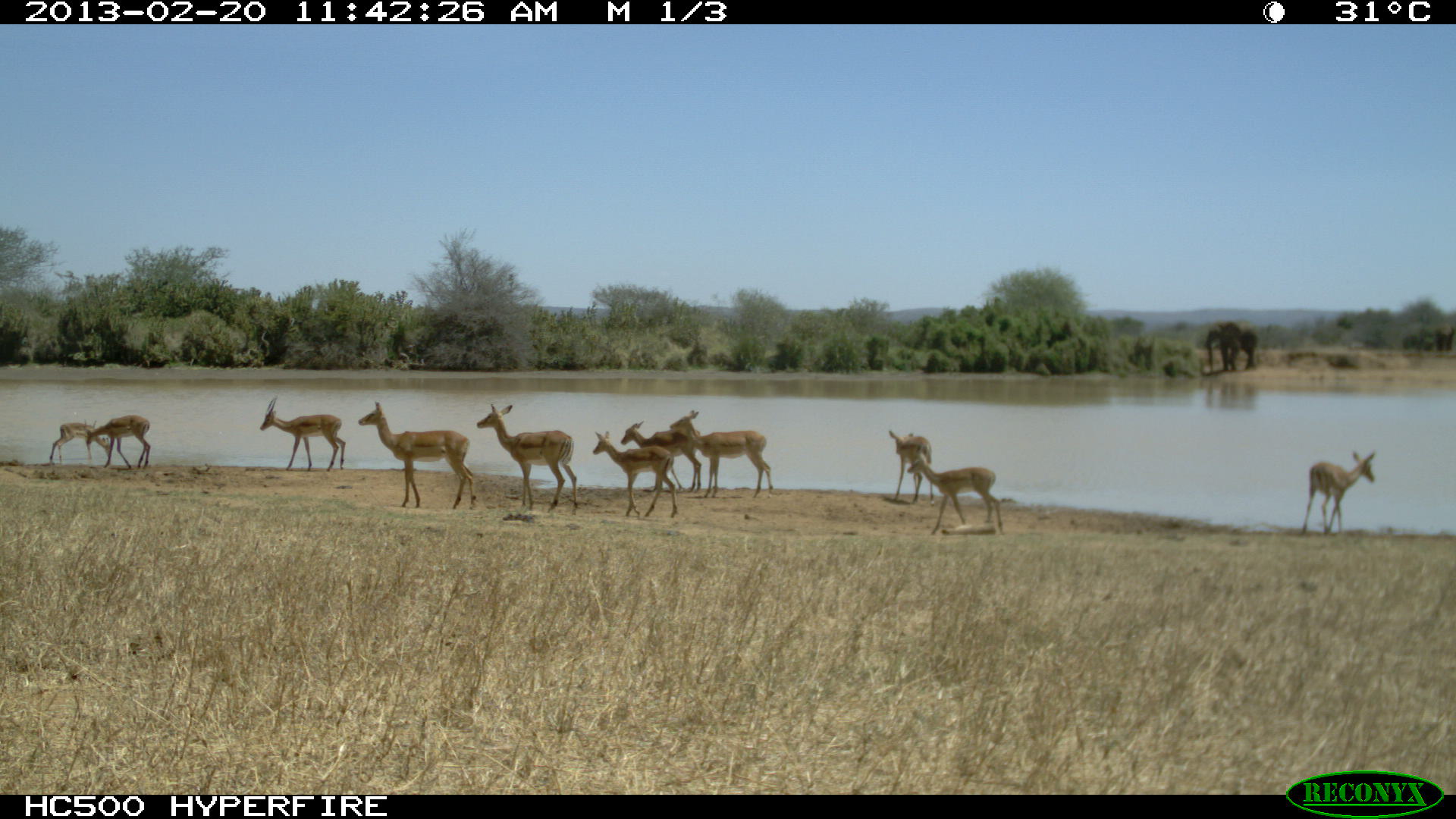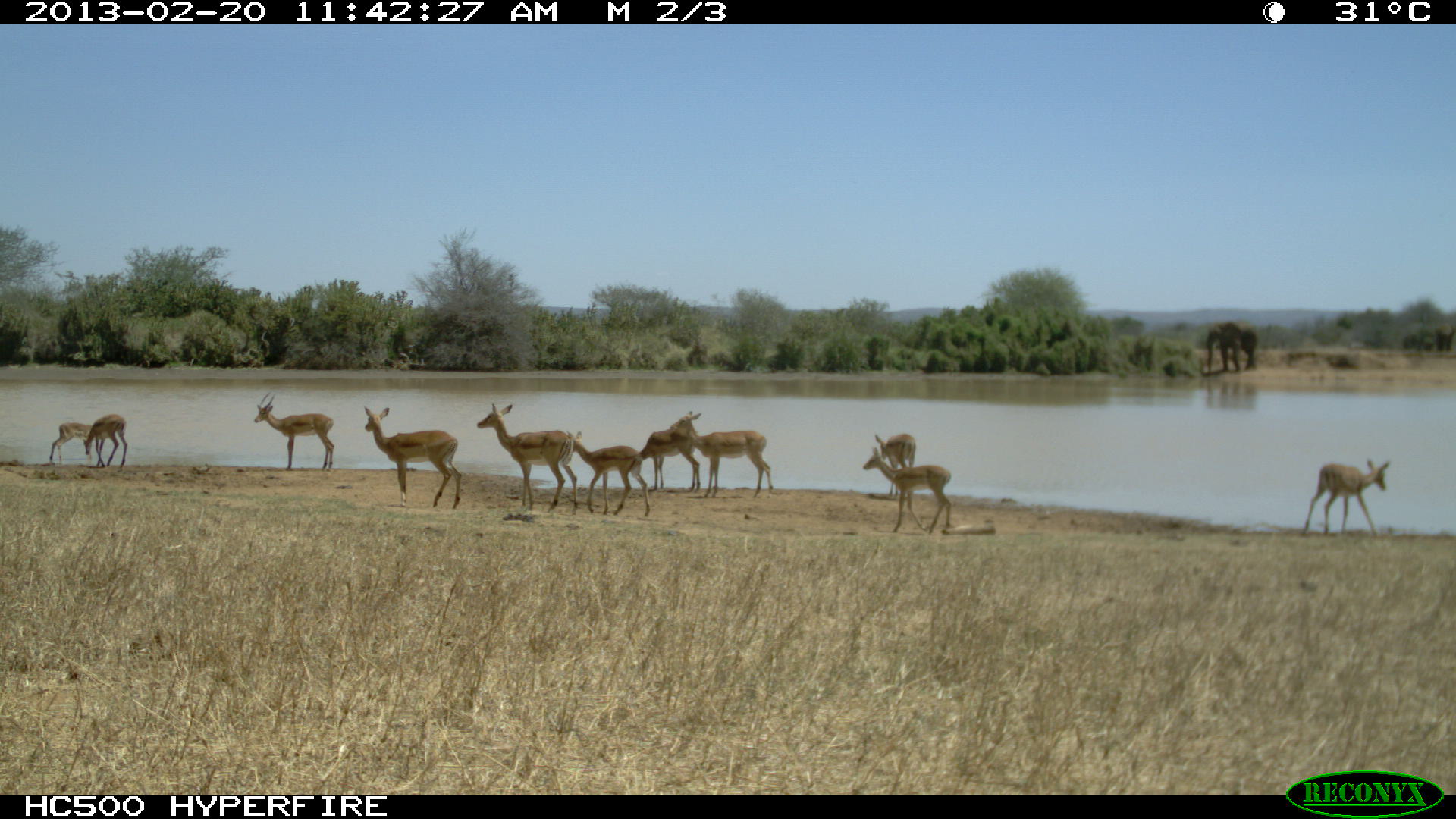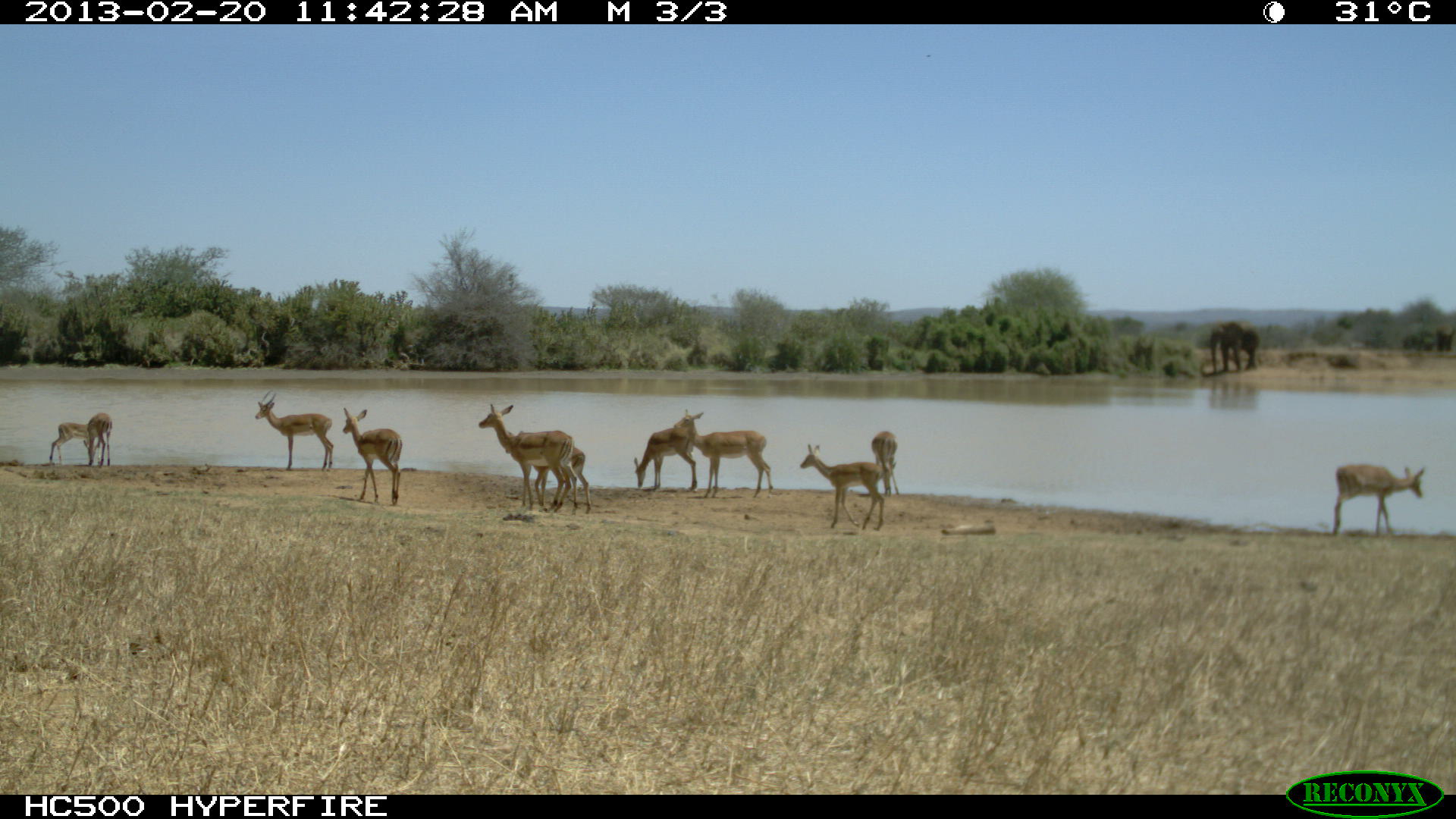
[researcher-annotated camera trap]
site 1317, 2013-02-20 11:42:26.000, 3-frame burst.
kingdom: Animalia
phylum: Chordata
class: Mammalia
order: Artiodactyla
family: Bovidae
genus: Aepyceros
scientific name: Aepyceros melampus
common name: impala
Aepyceros melampus (impala), count 11.